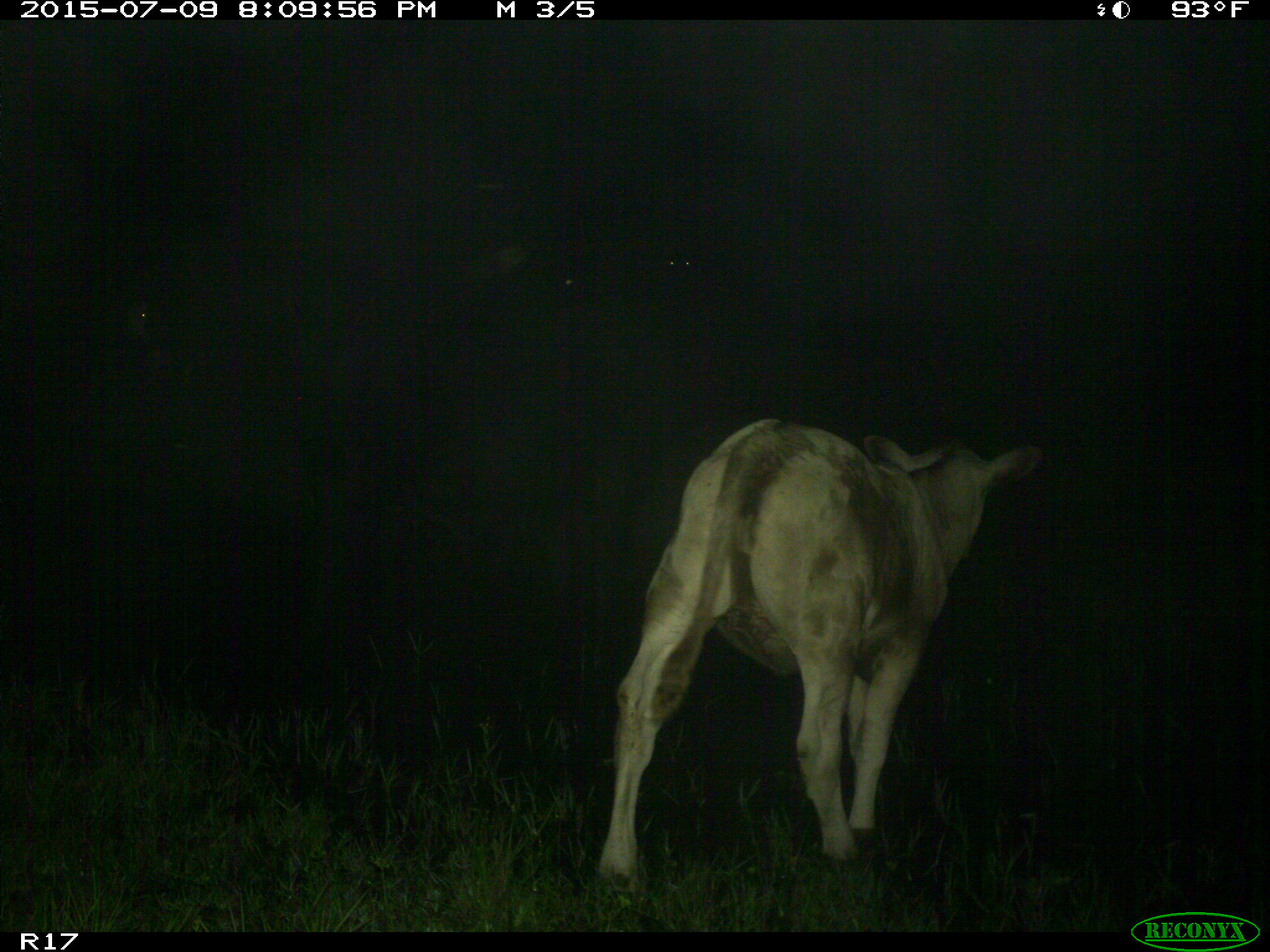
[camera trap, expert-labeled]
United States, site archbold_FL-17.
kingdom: Animalia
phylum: Chordata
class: Mammalia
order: Artiodactyla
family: Bovidae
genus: Bos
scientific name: Bos taurus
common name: domestic cow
Bos taurus (domestic cow).